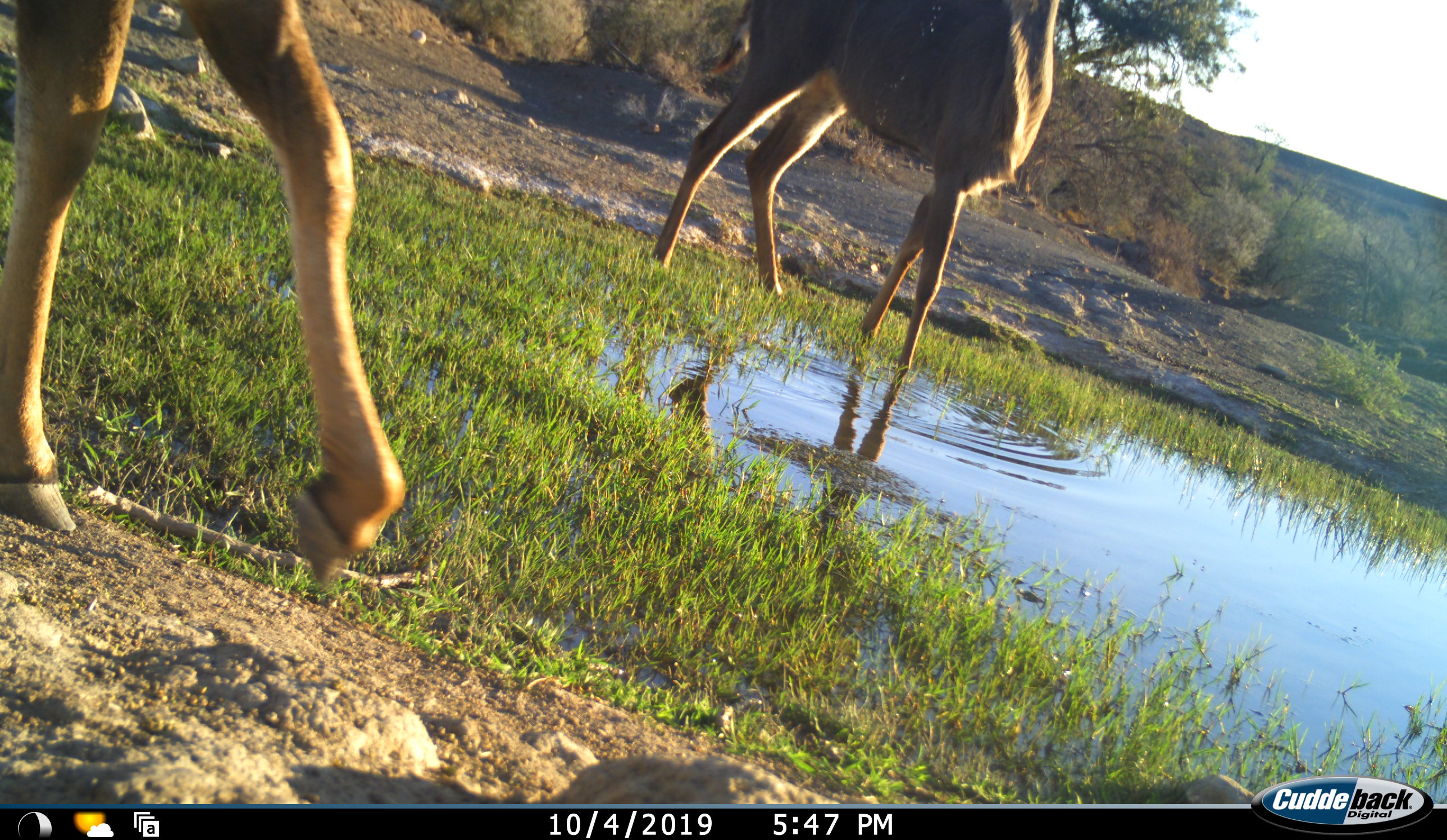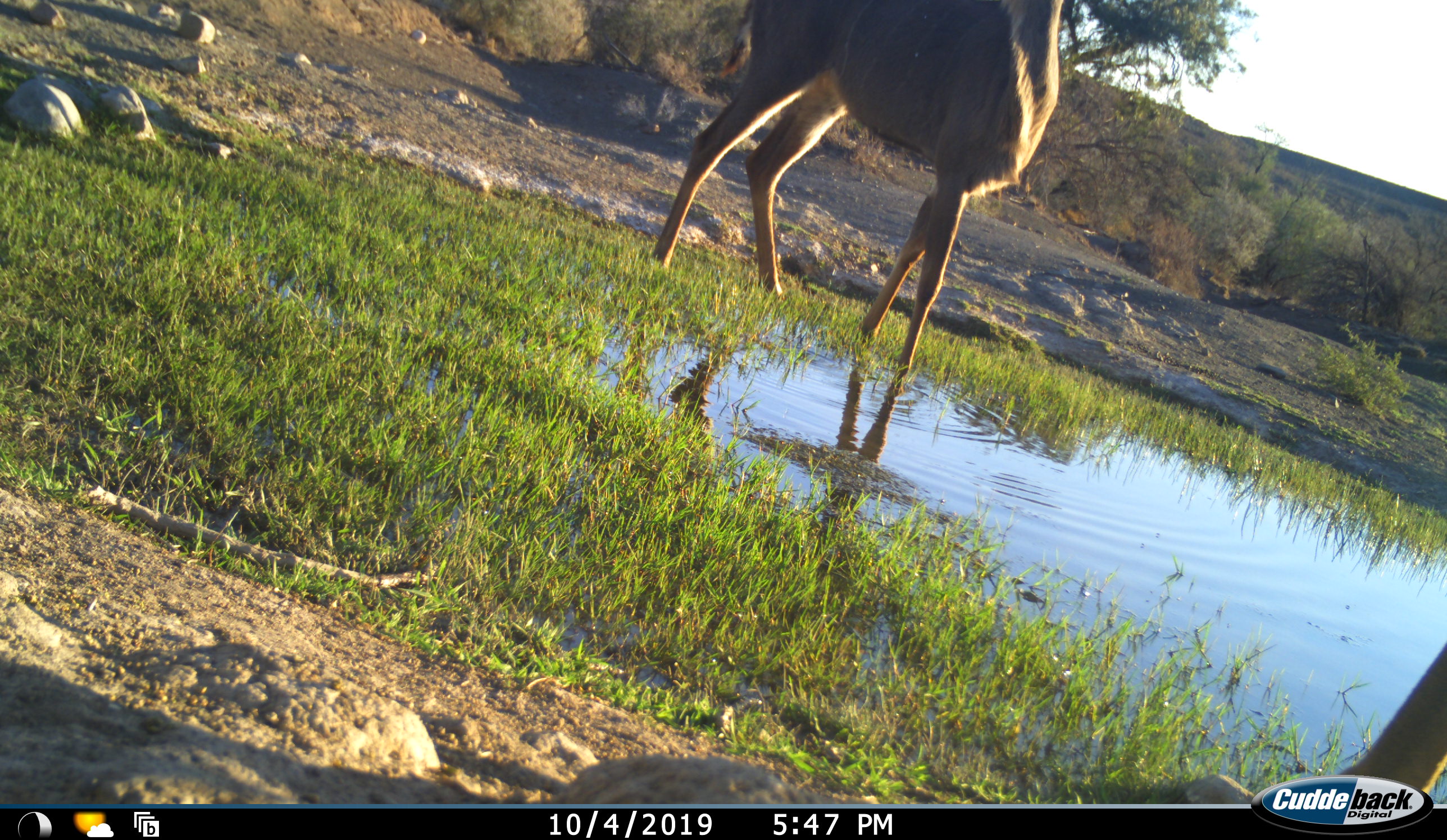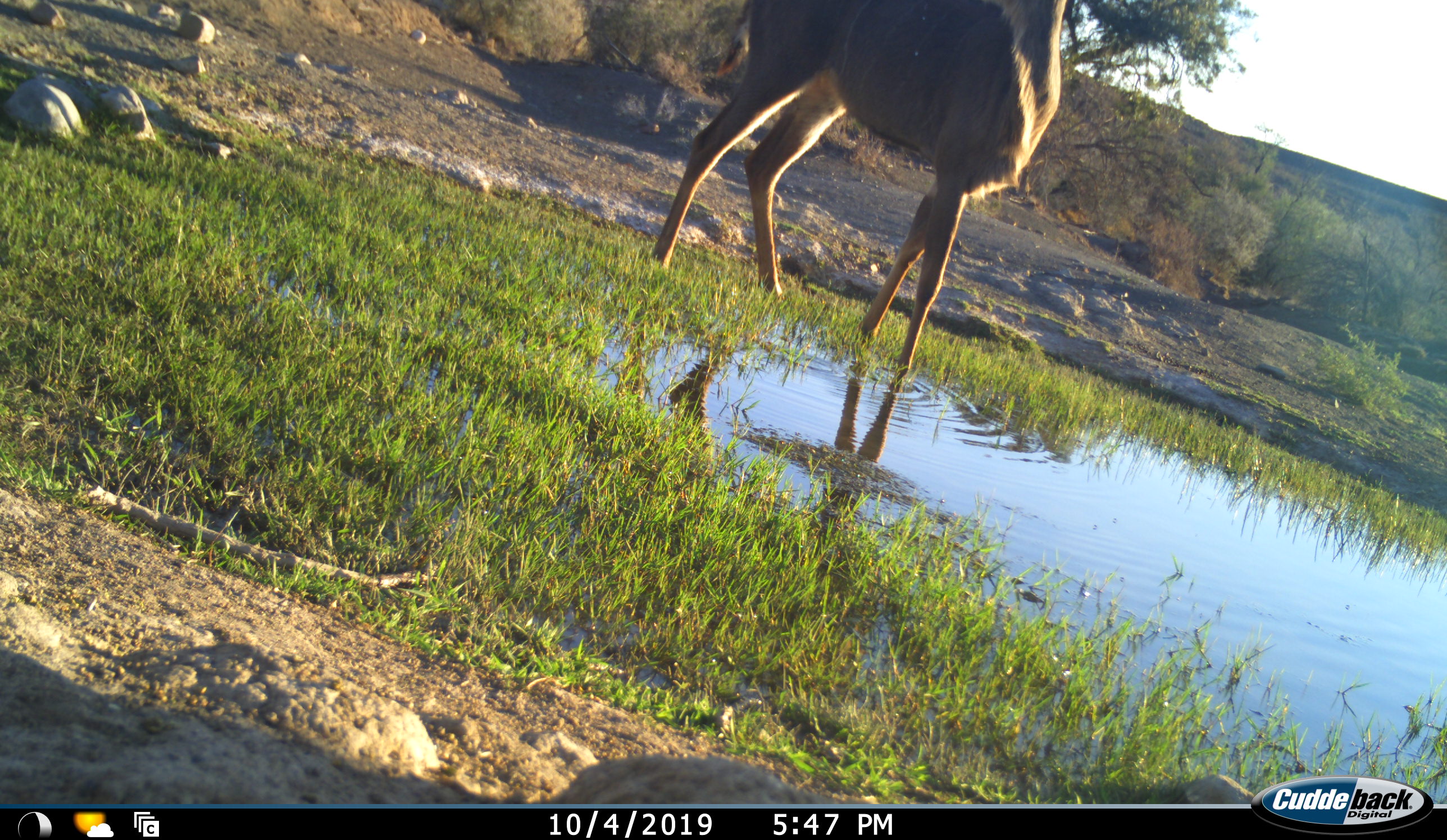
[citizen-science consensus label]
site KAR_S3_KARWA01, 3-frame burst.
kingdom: Animalia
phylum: Chordata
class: Mammalia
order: Artiodactyla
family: Bovidae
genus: Tragelaphus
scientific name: Tragelaphus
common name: kudu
Kudu (Tragelaphus), count 2. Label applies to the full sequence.